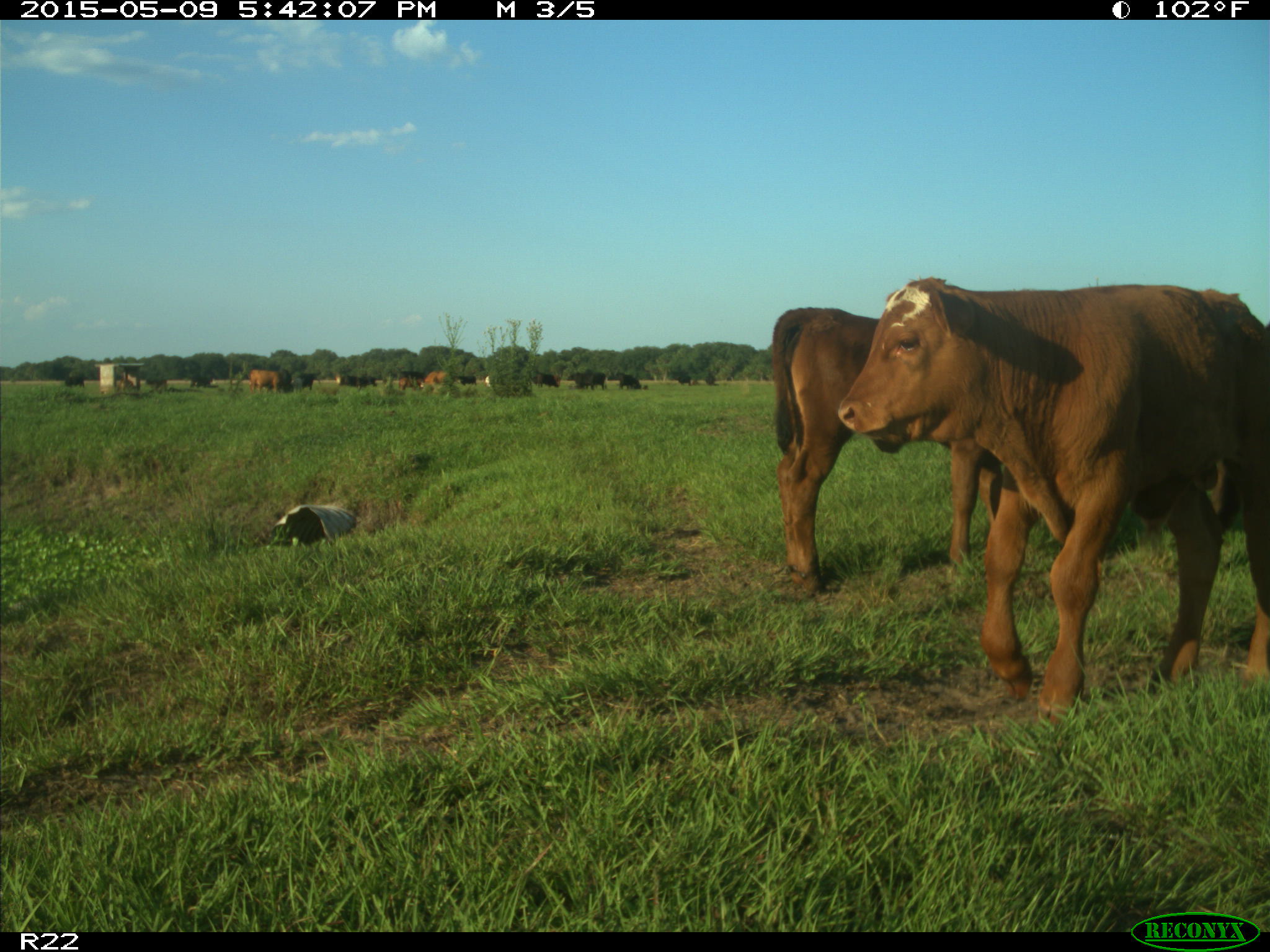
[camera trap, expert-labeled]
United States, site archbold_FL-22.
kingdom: Animalia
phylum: Chordata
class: Mammalia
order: Artiodactyla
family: Bovidae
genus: Bos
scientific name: Bos taurus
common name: domestic cow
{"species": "Bos taurus (domestic cow)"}